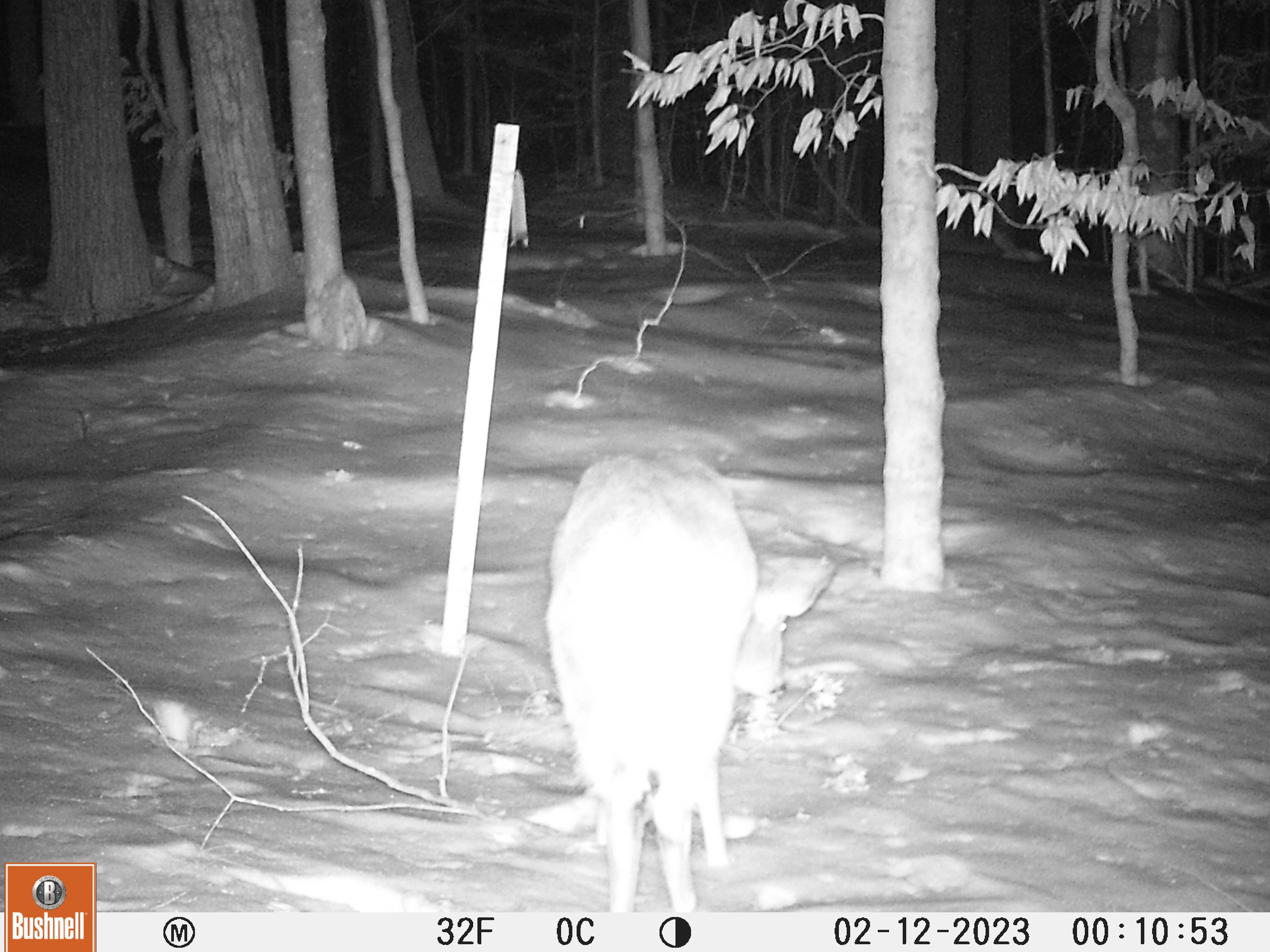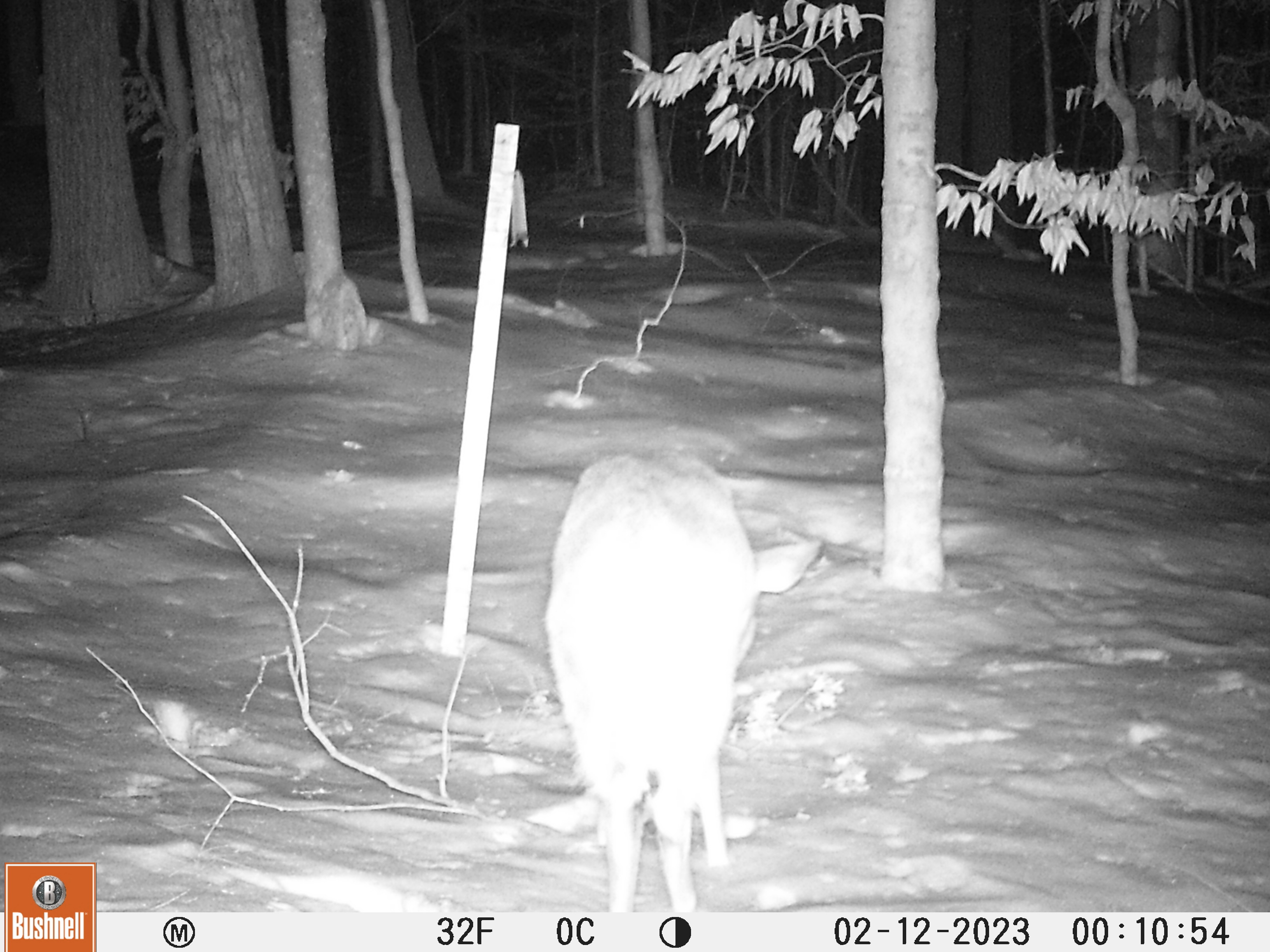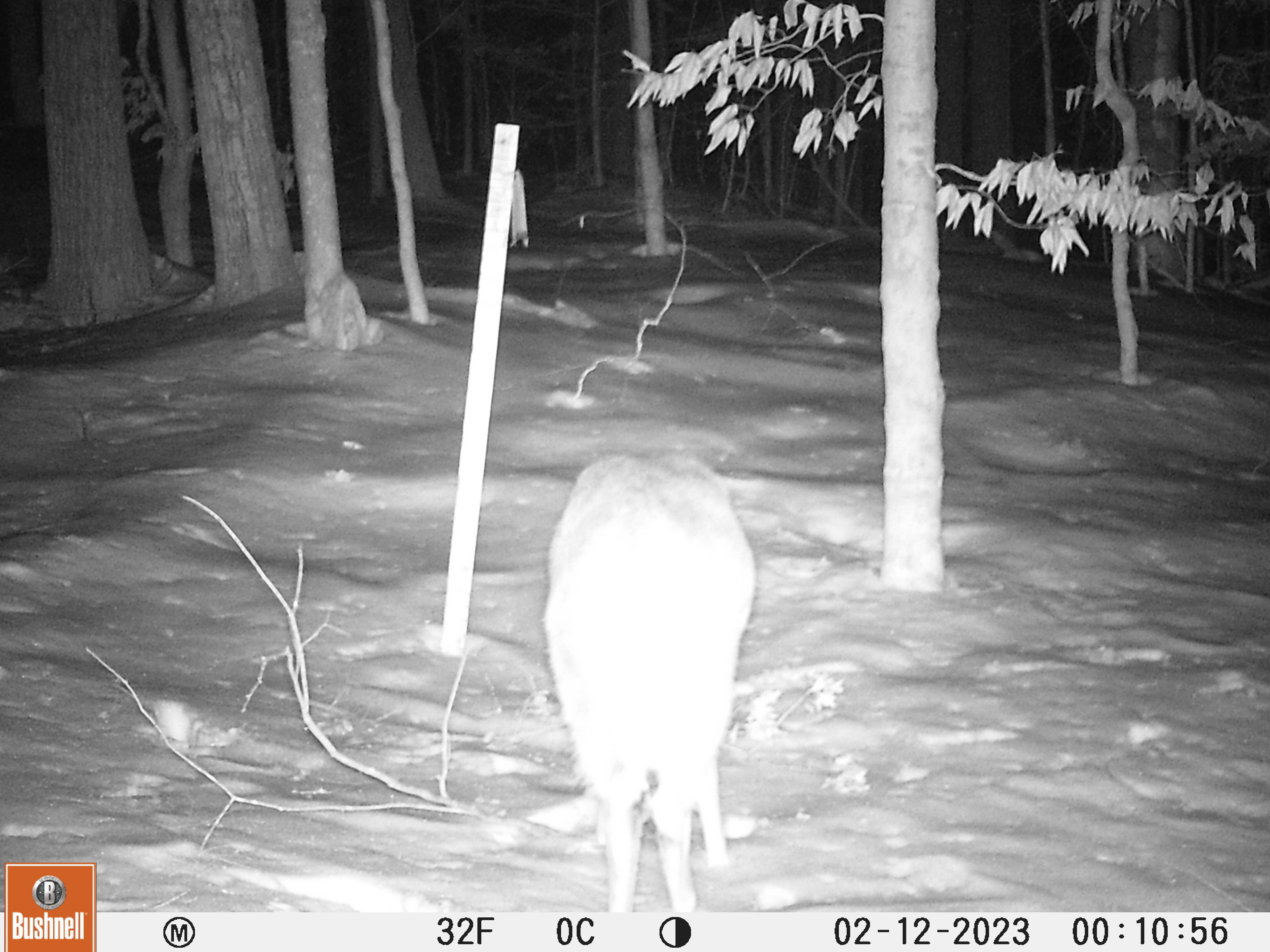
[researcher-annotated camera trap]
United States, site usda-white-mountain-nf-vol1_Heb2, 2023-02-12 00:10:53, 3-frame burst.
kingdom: Animalia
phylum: Chordata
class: Mammalia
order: Artiodactyla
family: Cervidae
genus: Odocoileus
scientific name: Odocoileus virginianus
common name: white-tailed deer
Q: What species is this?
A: White-tailed deer (Odocoileus virginianus).